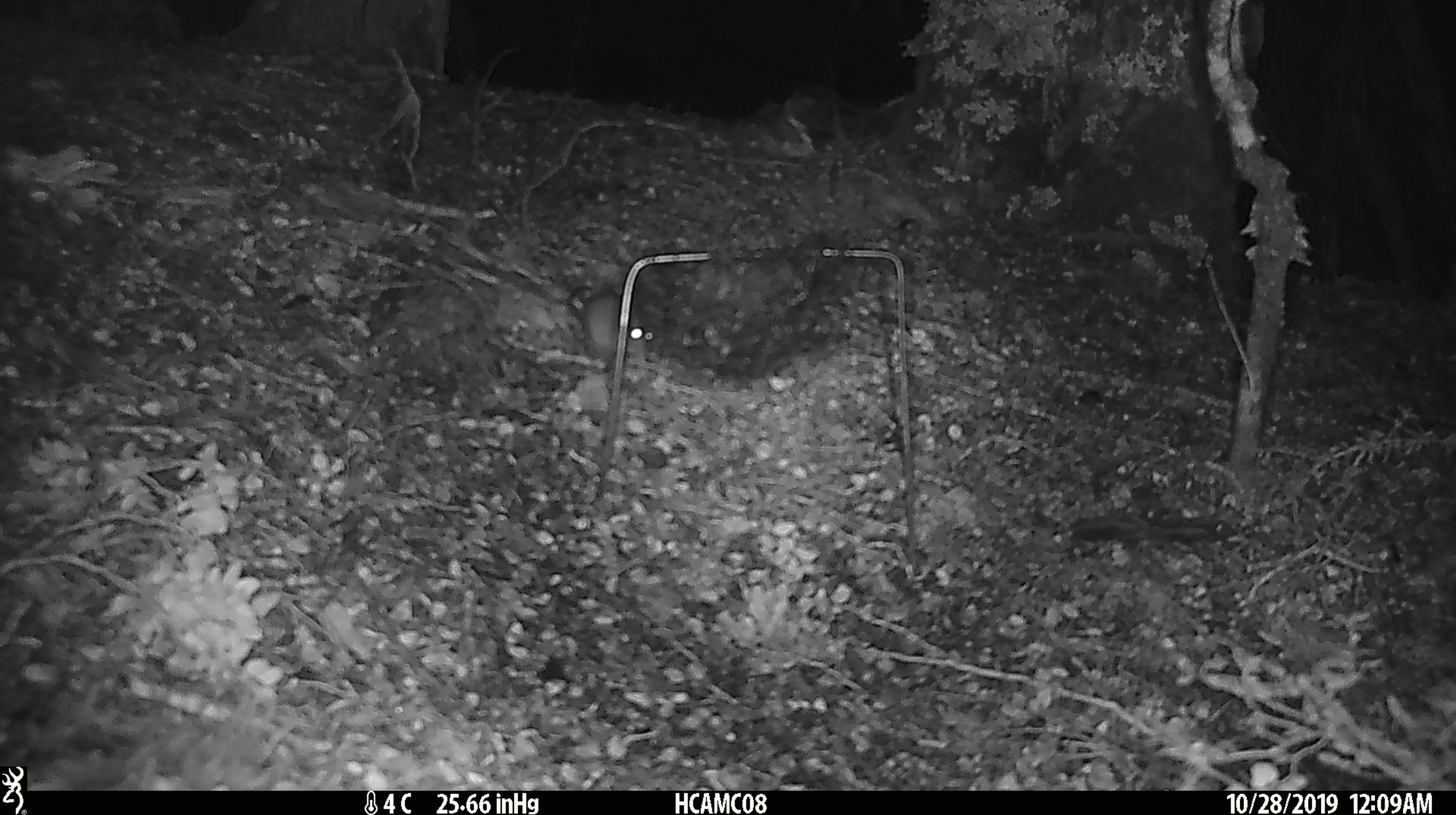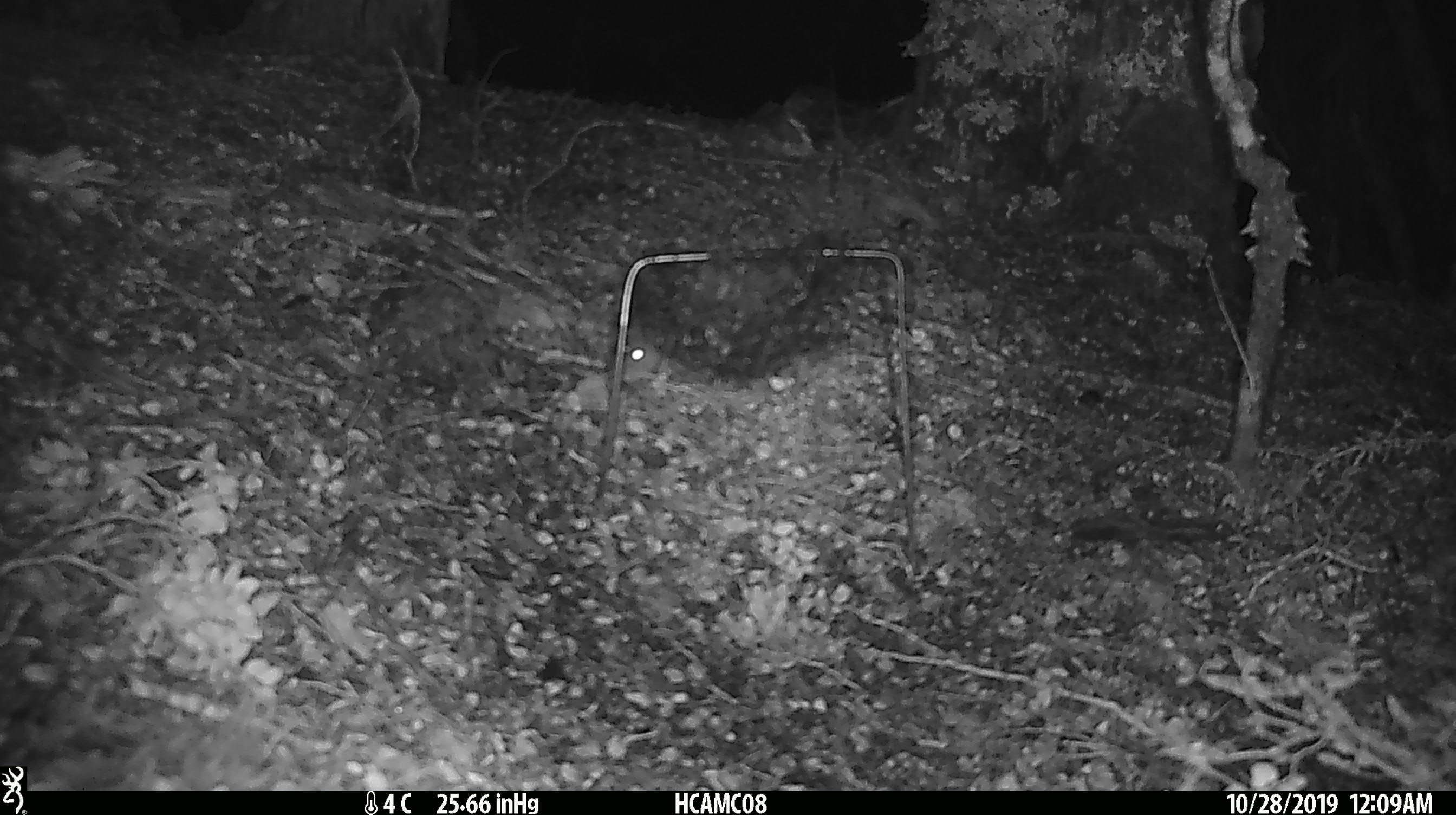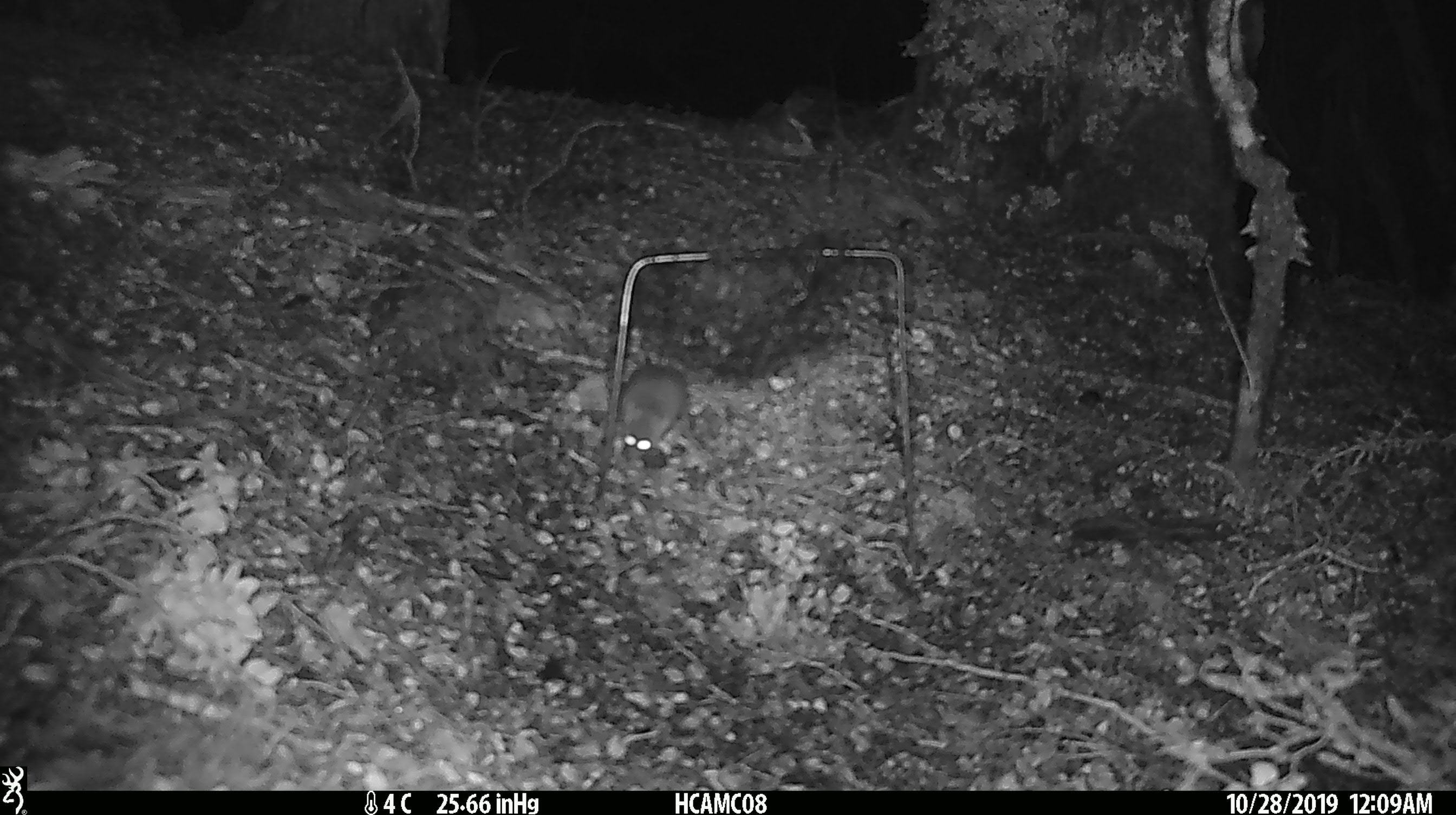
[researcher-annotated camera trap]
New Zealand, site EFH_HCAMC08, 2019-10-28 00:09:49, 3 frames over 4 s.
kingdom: Animalia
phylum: Chordata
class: Mammalia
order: Rodentia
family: Muridae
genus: Mus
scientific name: Mus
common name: mouse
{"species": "mouse (Mus)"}